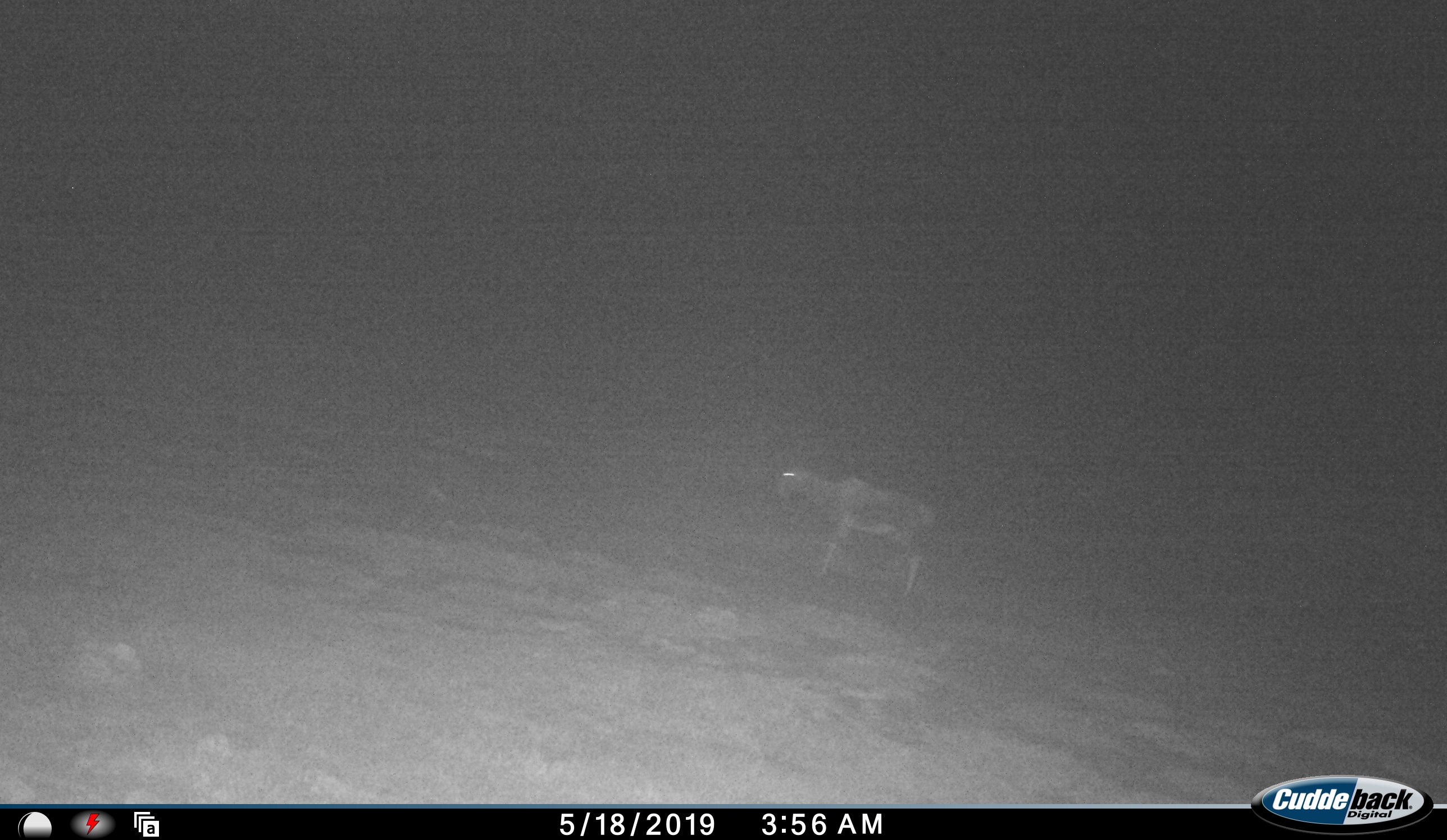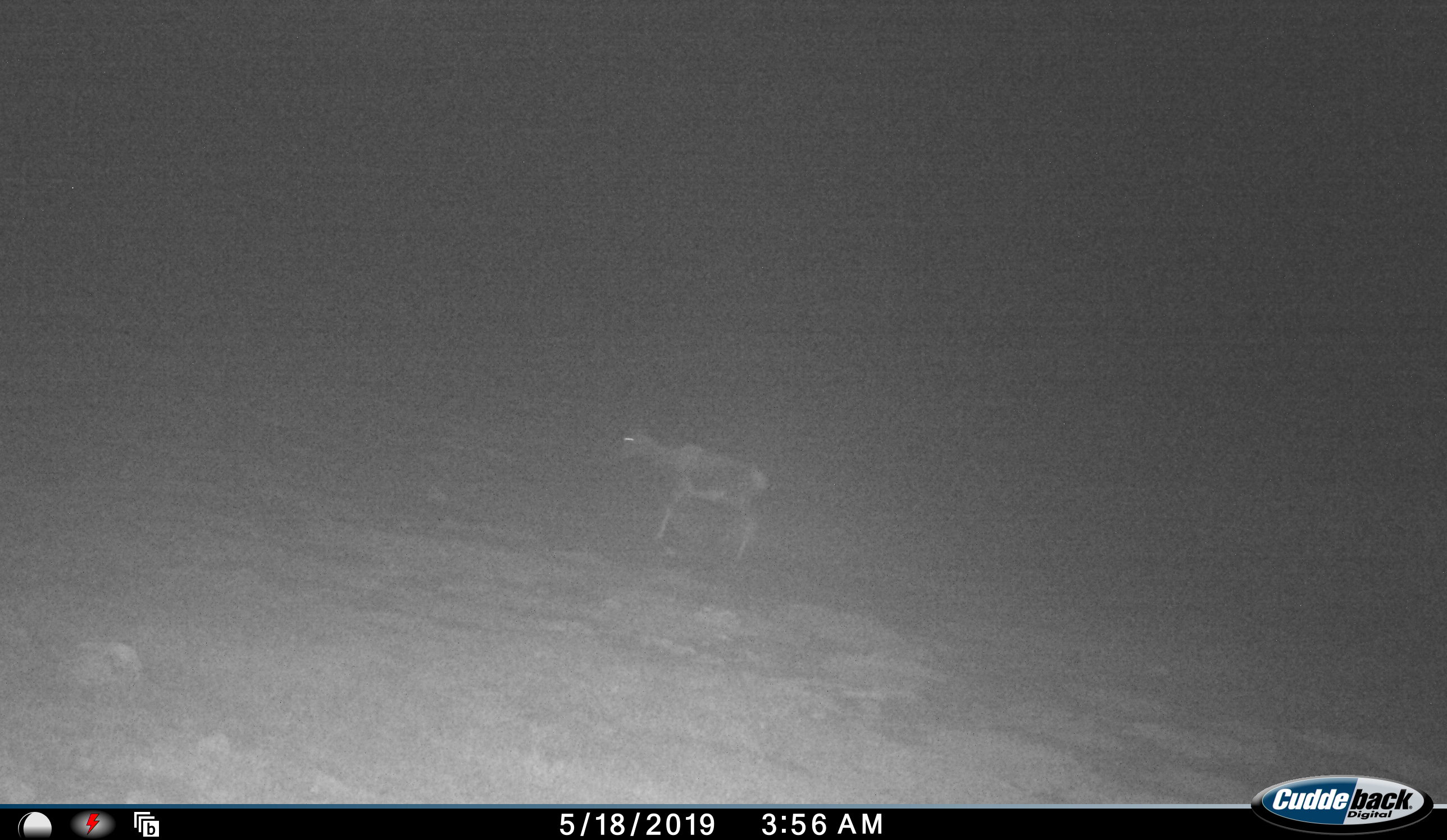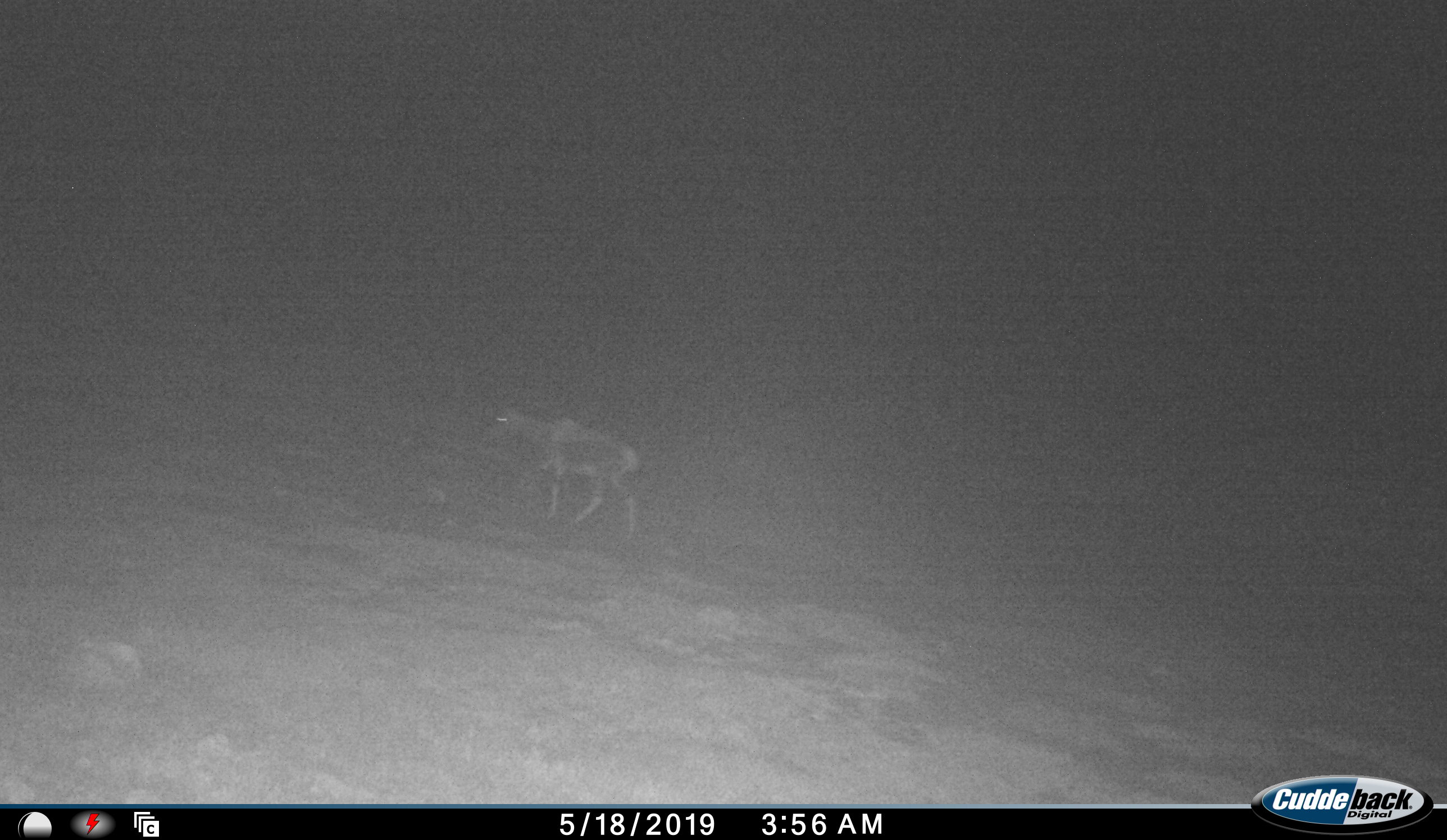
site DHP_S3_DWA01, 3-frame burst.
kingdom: Animalia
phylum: Chordata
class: Mammalia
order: Artiodactyla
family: Bovidae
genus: Damaliscus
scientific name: Damaliscus pygargus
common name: bontebok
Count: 1.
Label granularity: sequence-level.